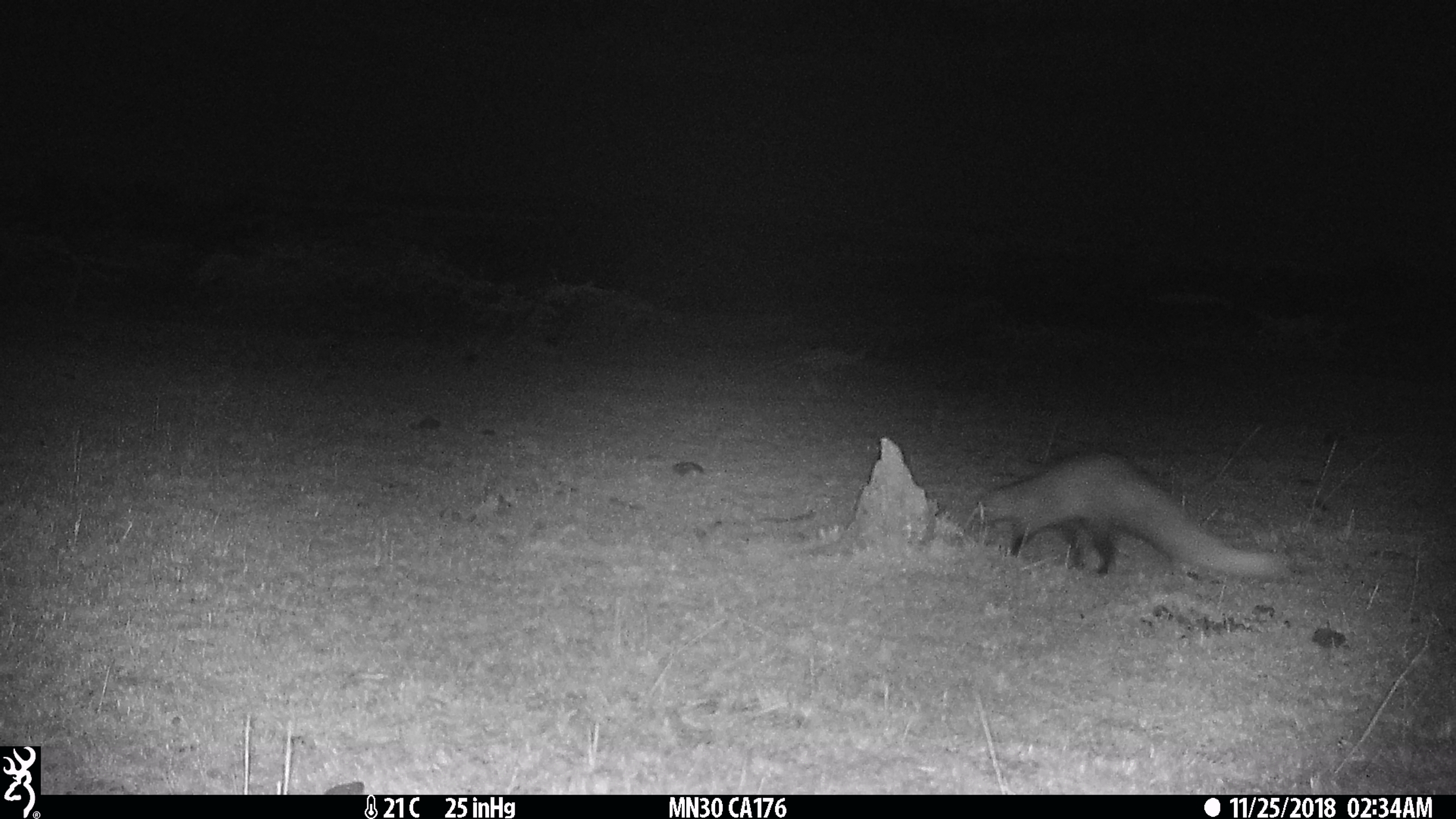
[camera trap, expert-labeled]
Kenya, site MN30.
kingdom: Animalia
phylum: Chordata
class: Mammalia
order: Carnivora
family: Herpestidae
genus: Ichneumia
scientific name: Ichneumia albicauda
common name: white-tailed mongoose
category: mongoose white tailed